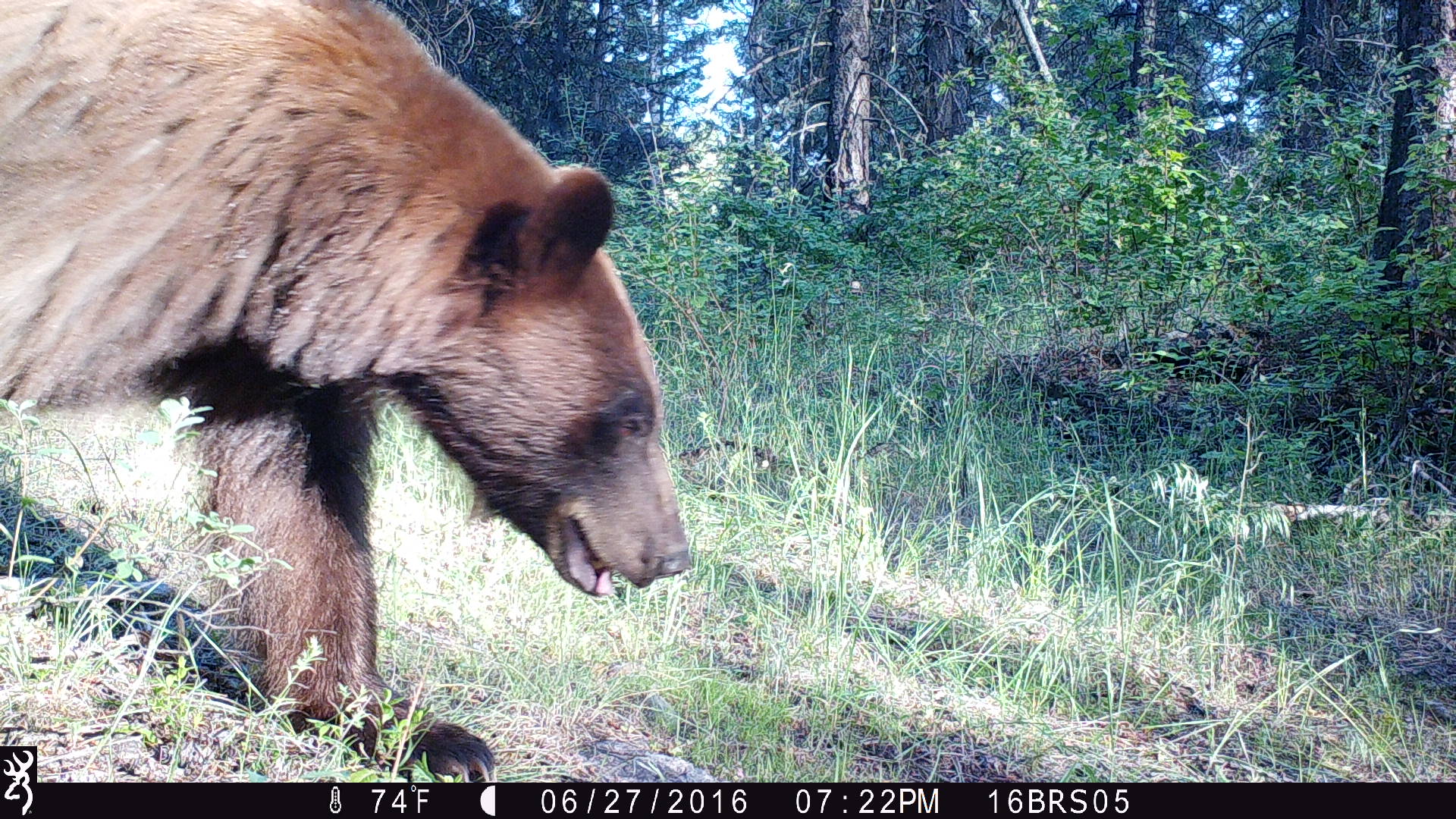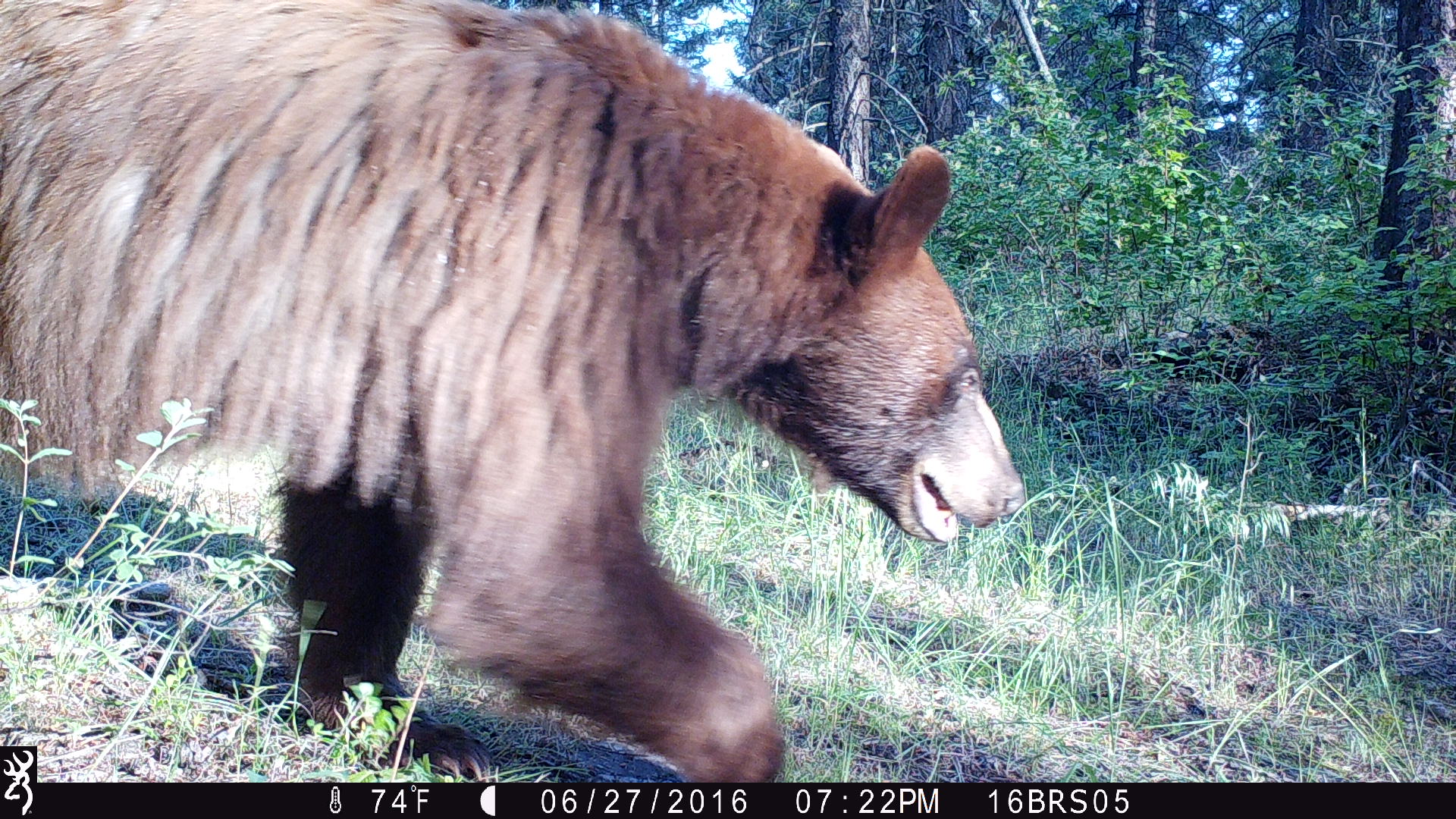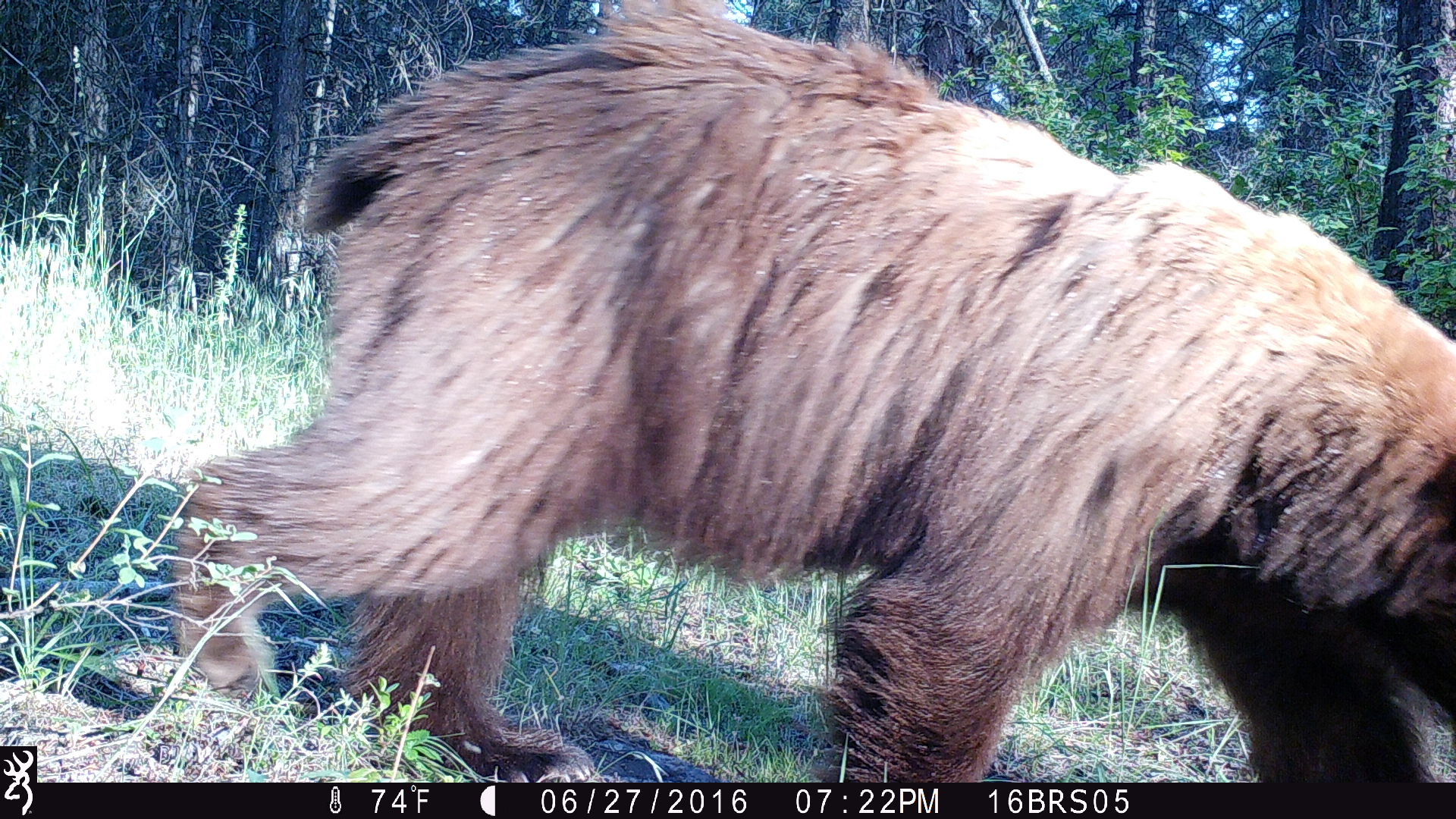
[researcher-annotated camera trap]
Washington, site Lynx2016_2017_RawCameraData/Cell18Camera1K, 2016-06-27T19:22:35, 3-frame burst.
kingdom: Animalia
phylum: Chordata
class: Mammalia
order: Carnivora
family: Ursidae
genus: Ursus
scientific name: Ursus americanus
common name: american black bear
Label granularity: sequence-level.